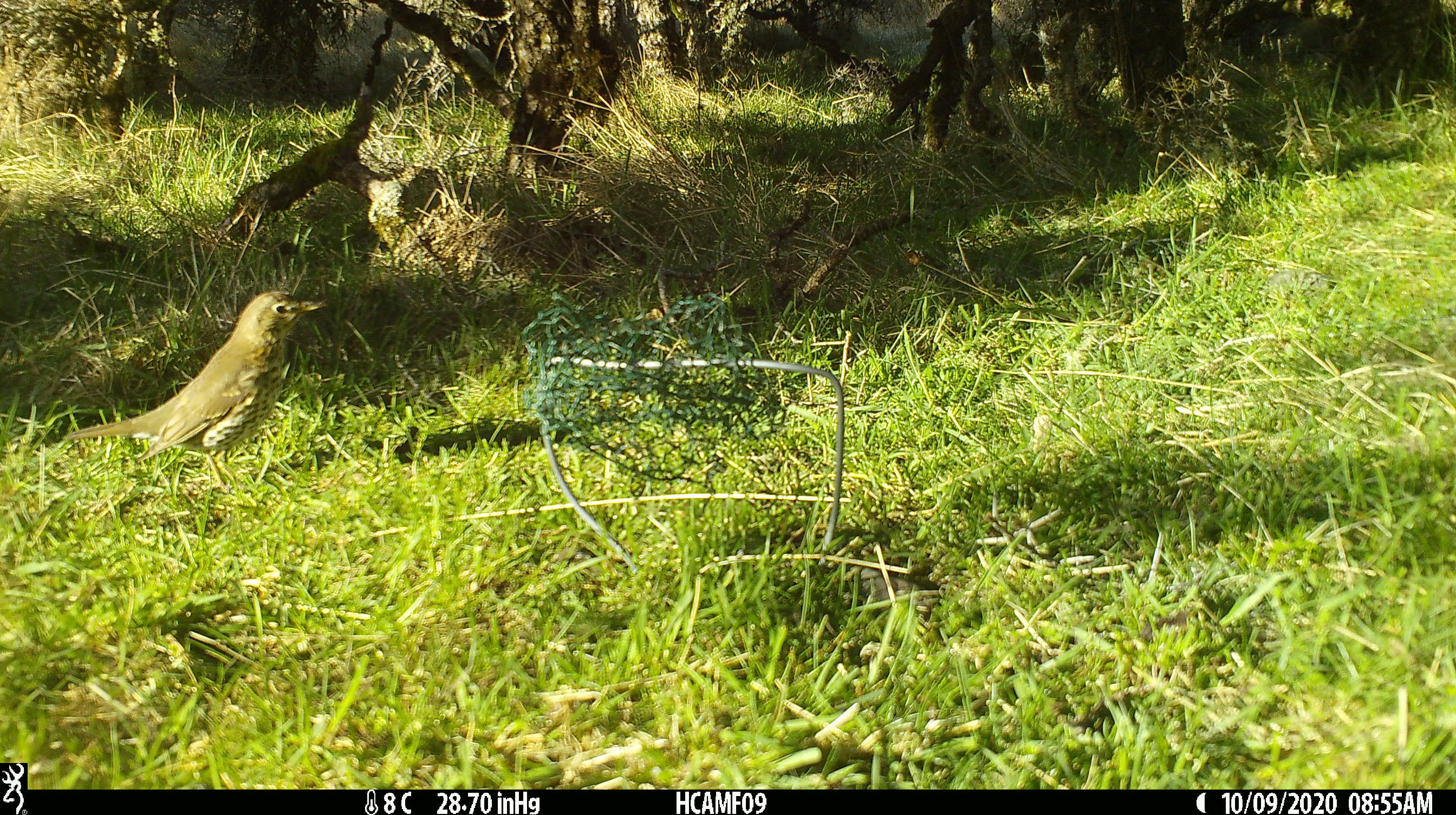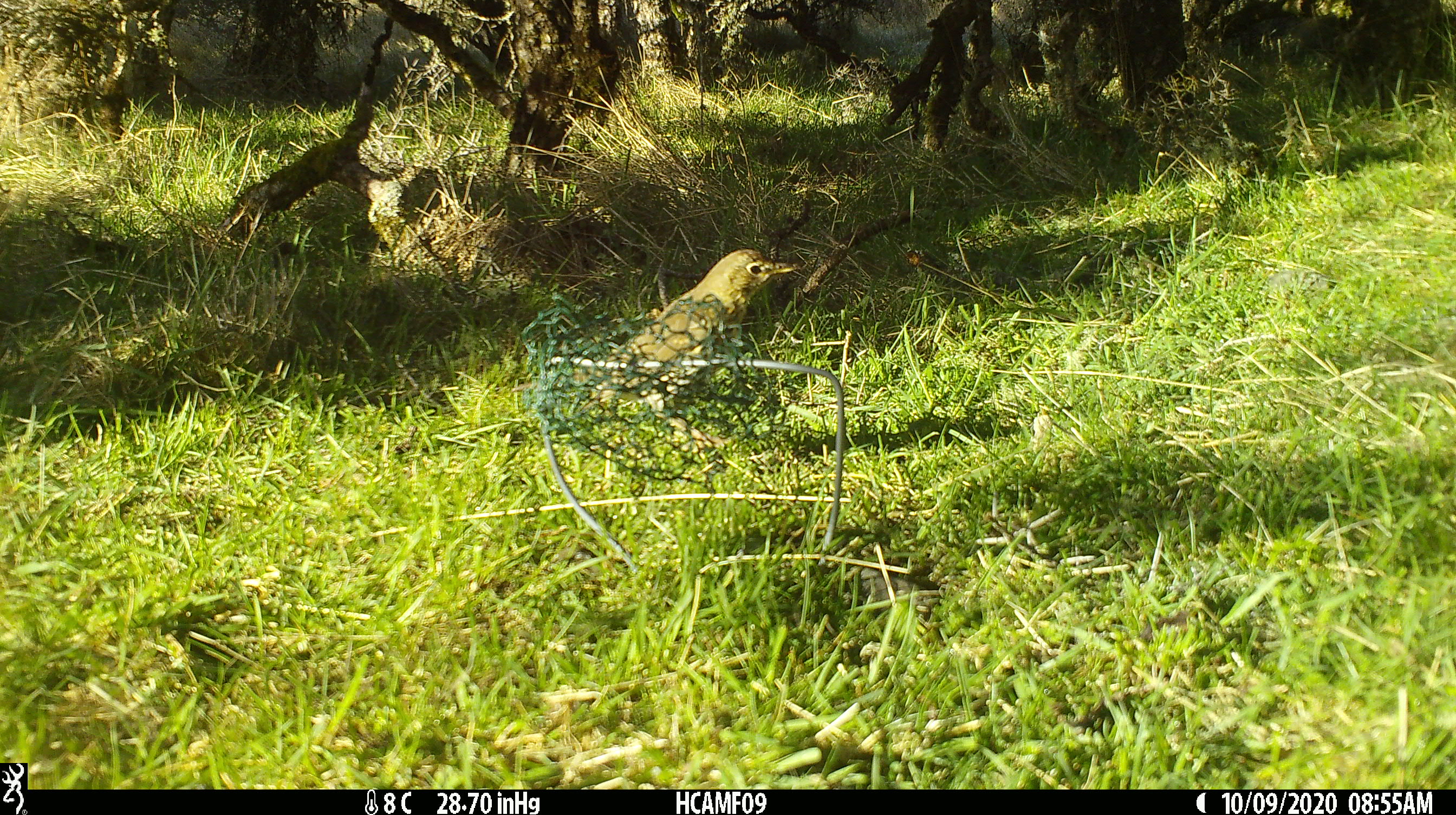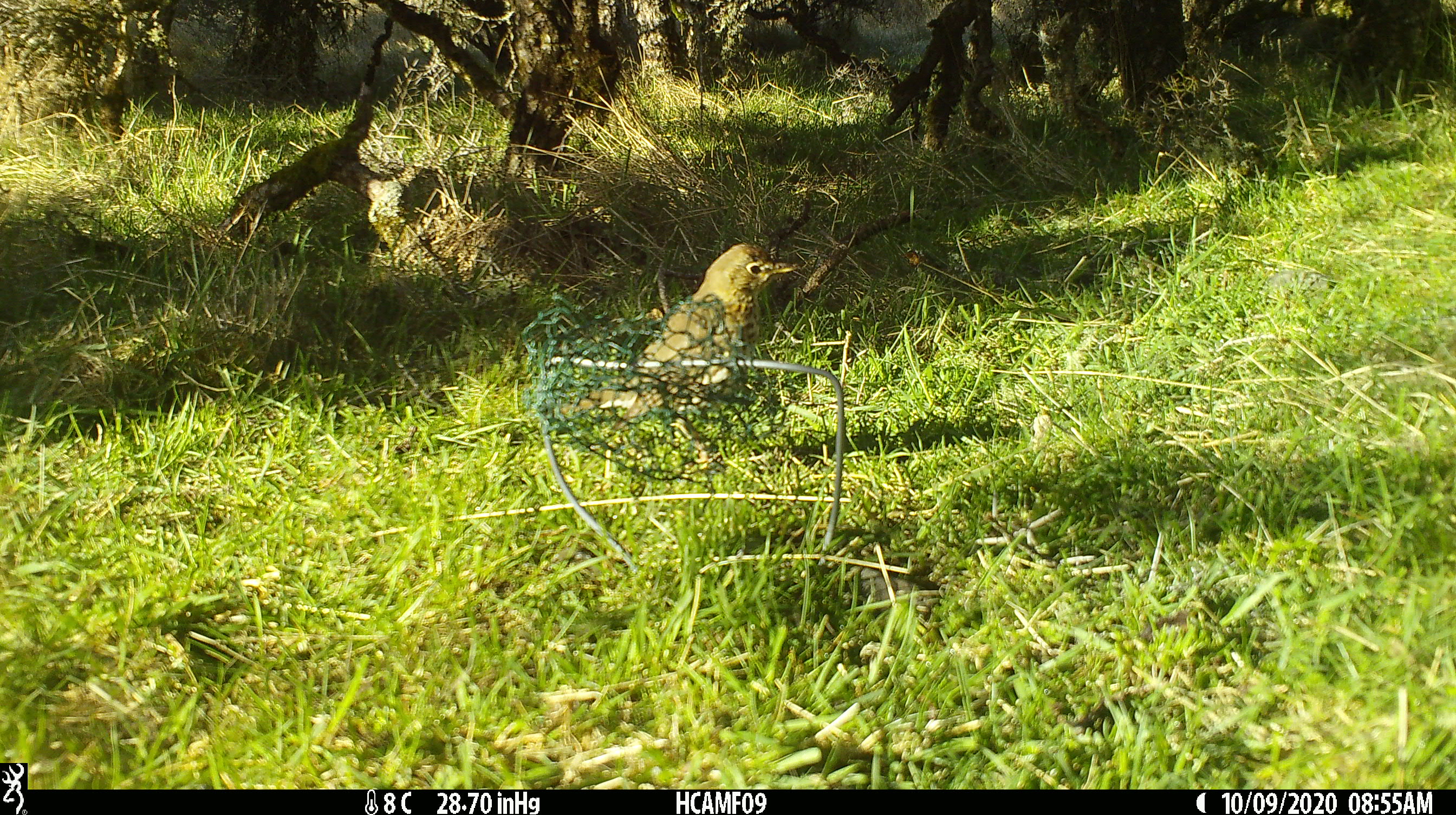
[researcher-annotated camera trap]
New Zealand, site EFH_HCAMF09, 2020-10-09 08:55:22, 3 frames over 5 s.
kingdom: Animalia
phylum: Chordata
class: Aves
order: Passeriformes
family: Turdidae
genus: Turdus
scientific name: Turdus philomelos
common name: song thrush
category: thrush